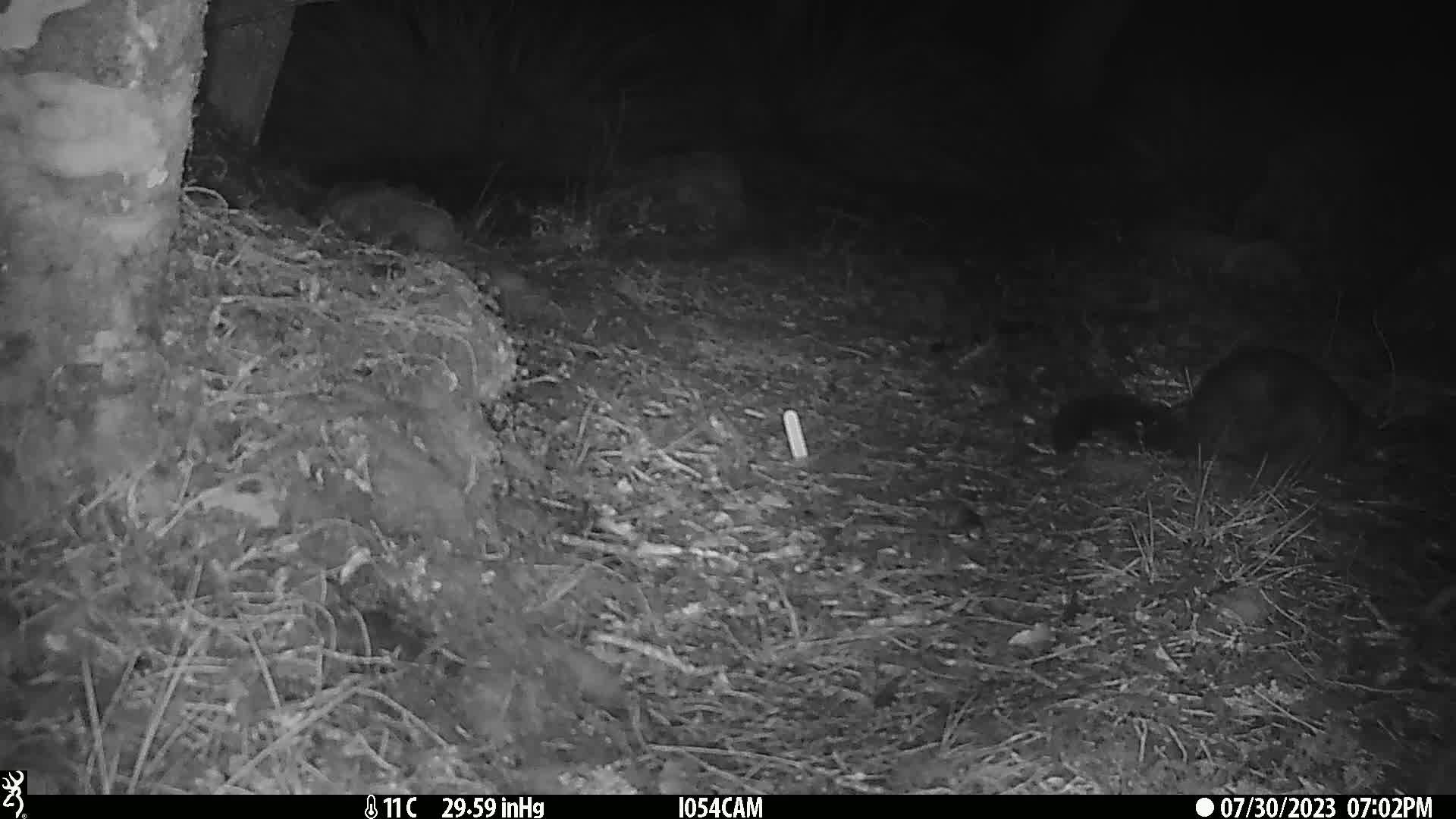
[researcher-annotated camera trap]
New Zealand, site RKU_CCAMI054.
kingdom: Animalia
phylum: Chordata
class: Mammalia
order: Diprotodontia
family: Phalangeridae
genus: Trichosurus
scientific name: Trichosurus vulpecula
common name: common brushtail possum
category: possum